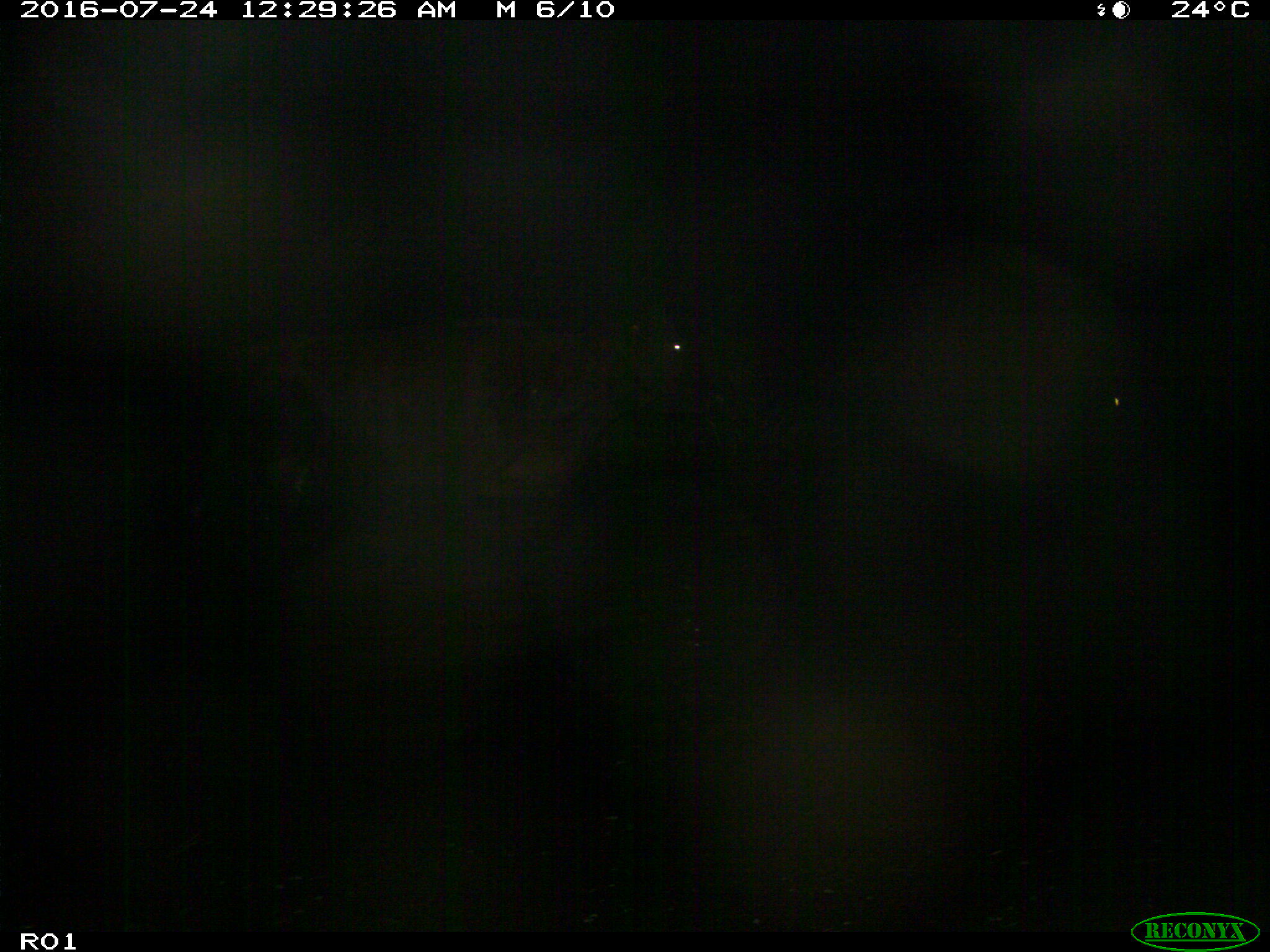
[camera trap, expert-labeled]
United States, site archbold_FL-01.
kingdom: Animalia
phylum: Chordata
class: Mammalia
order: Artiodactyla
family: Bovidae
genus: Bos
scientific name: Bos taurus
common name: domestic cow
Bos taurus (domestic cow).